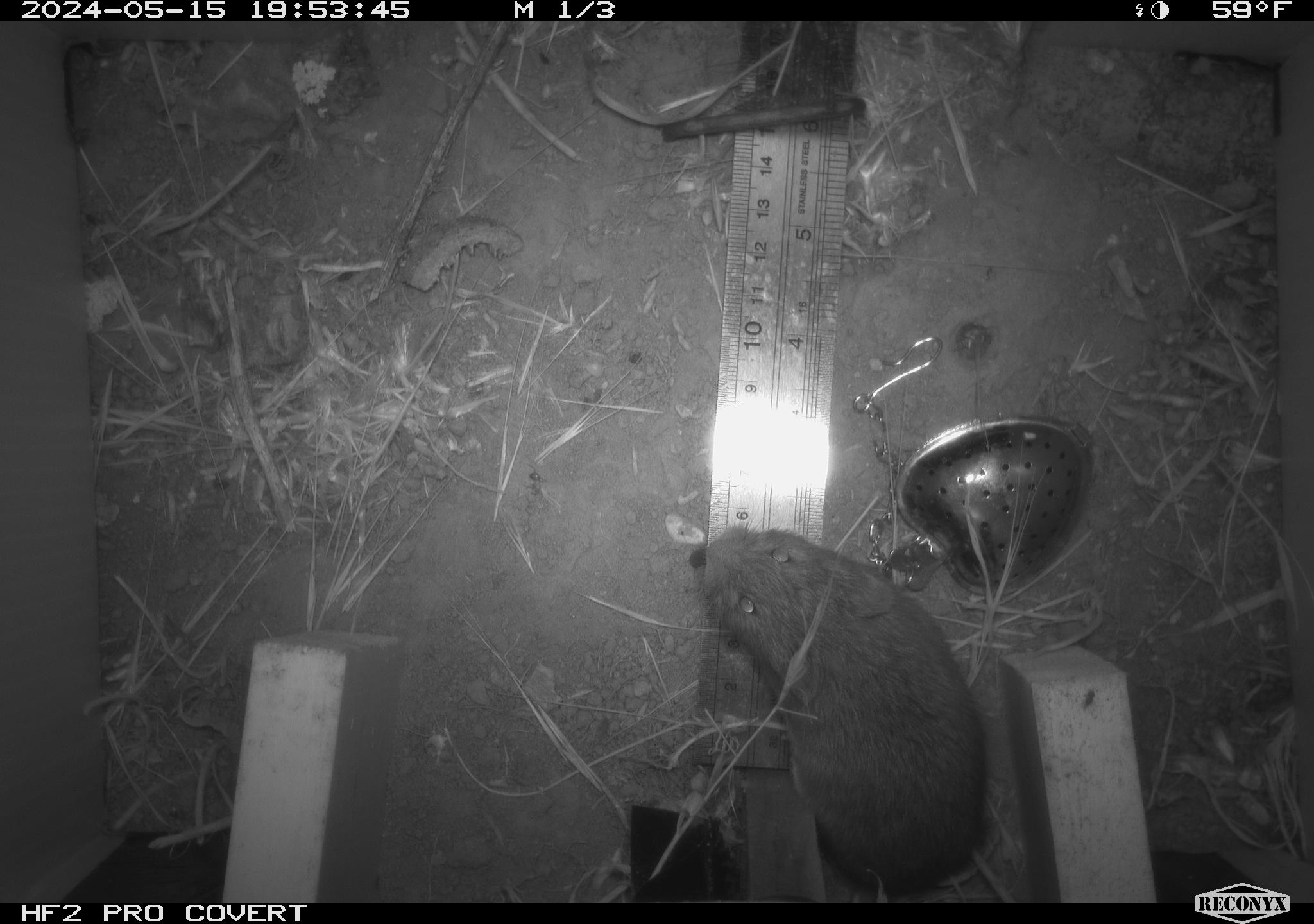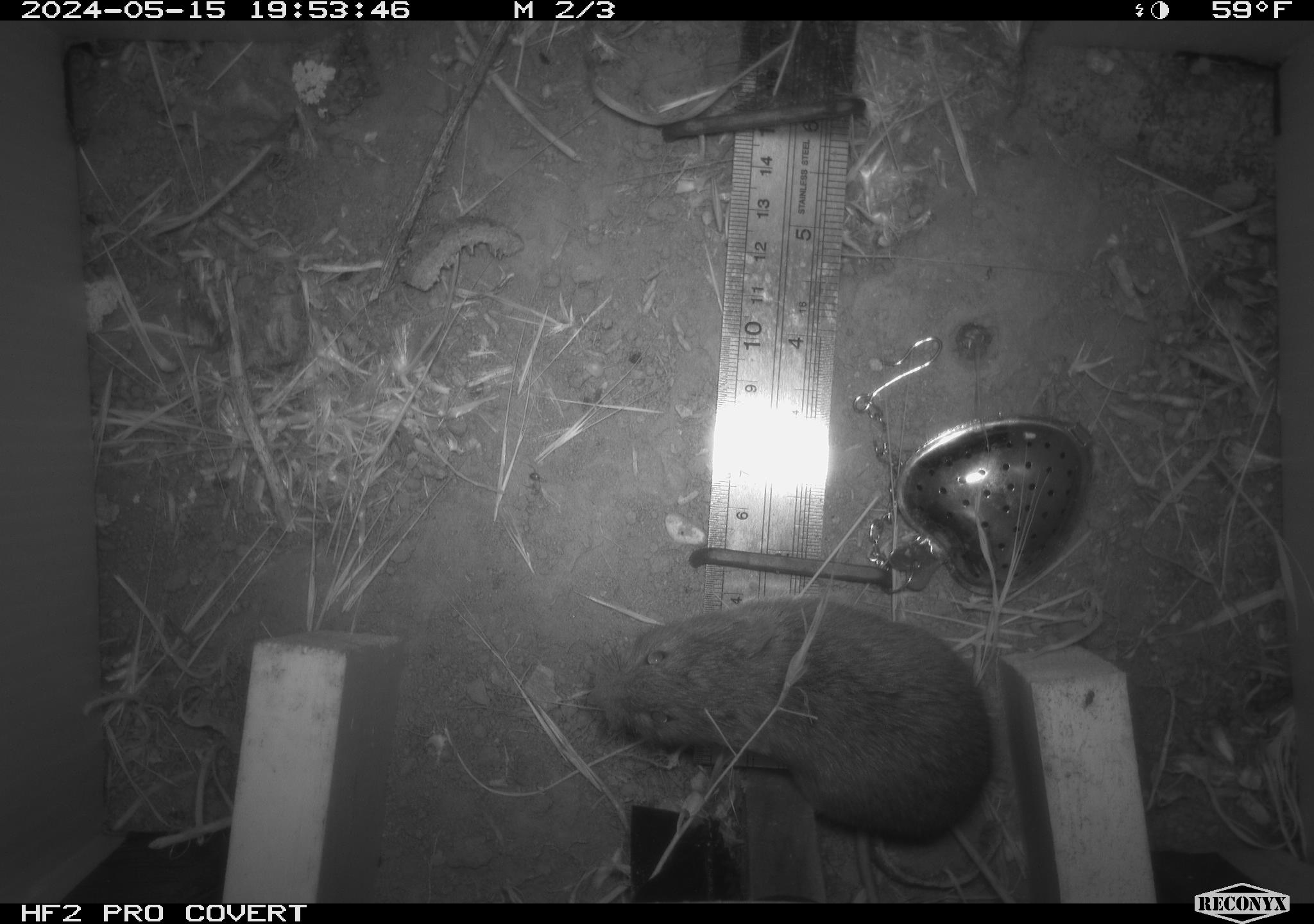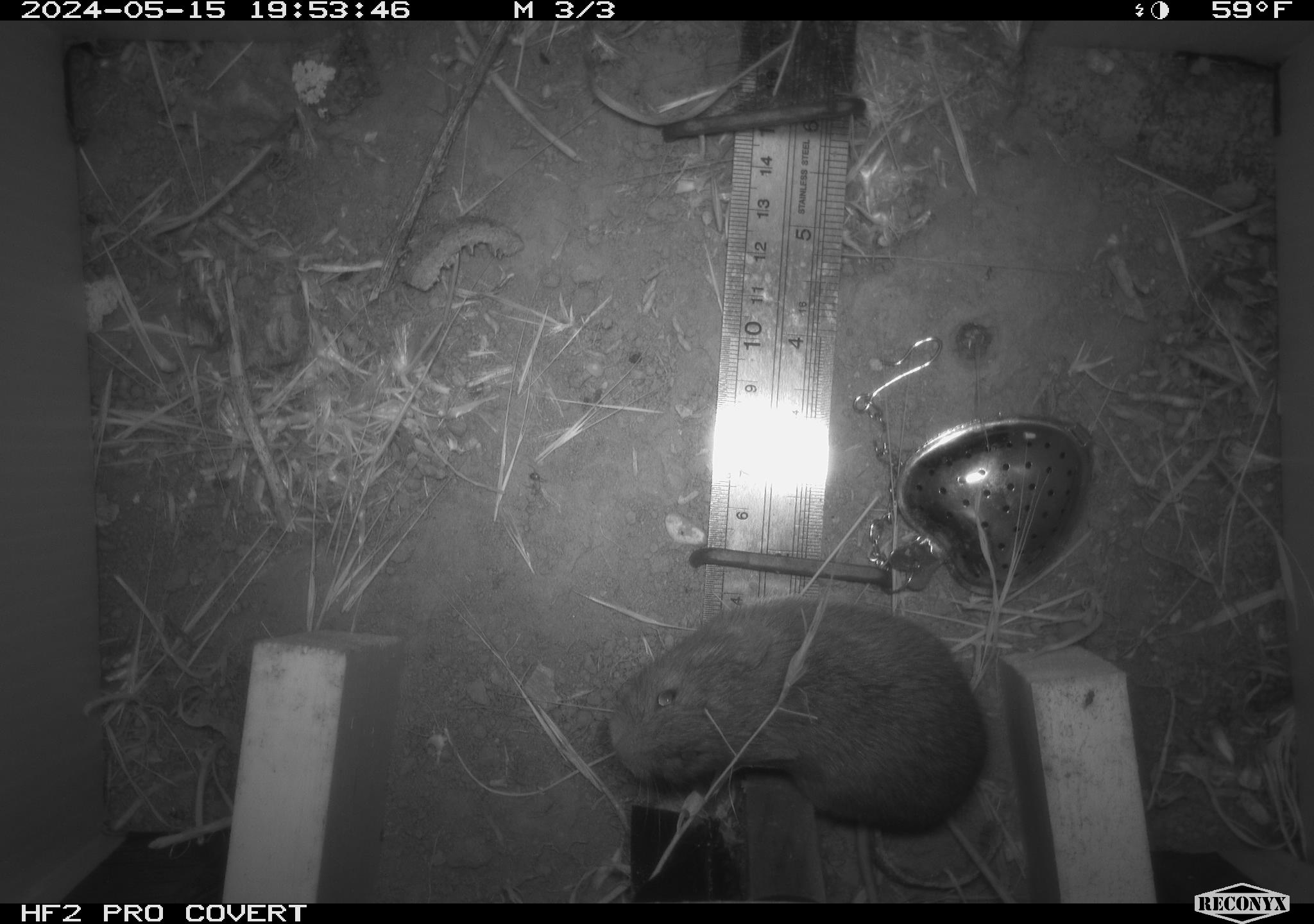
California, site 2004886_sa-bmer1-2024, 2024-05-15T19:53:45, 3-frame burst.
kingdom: Animalia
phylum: Chordata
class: Mammalia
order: Rodentia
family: Cricetidae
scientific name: Arvicolinae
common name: voles, lemmings, and muskrats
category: arvicolinae subfamily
Arvicolinae subfamily (voles, lemmings, and muskrats) (Arvicolinae).